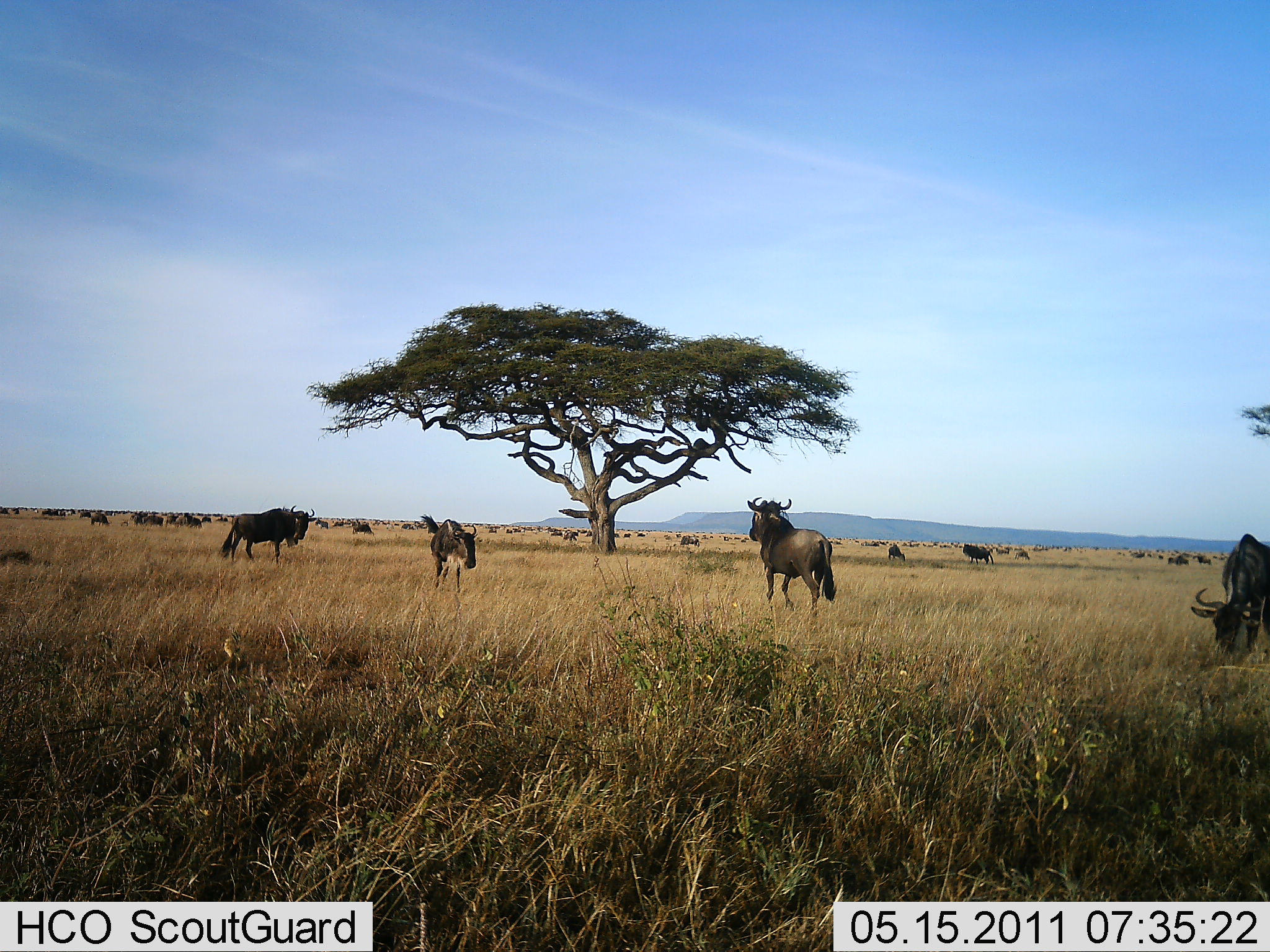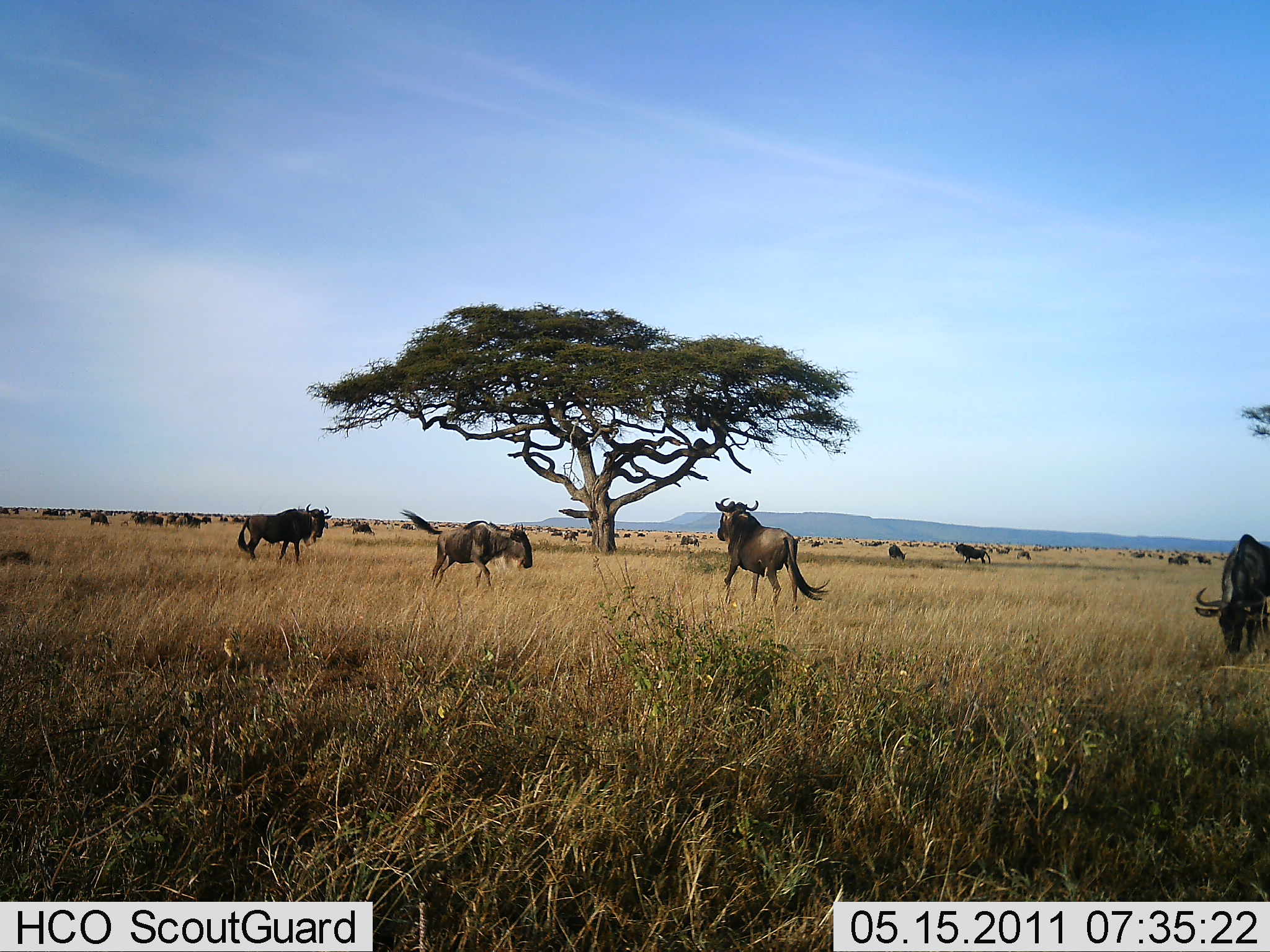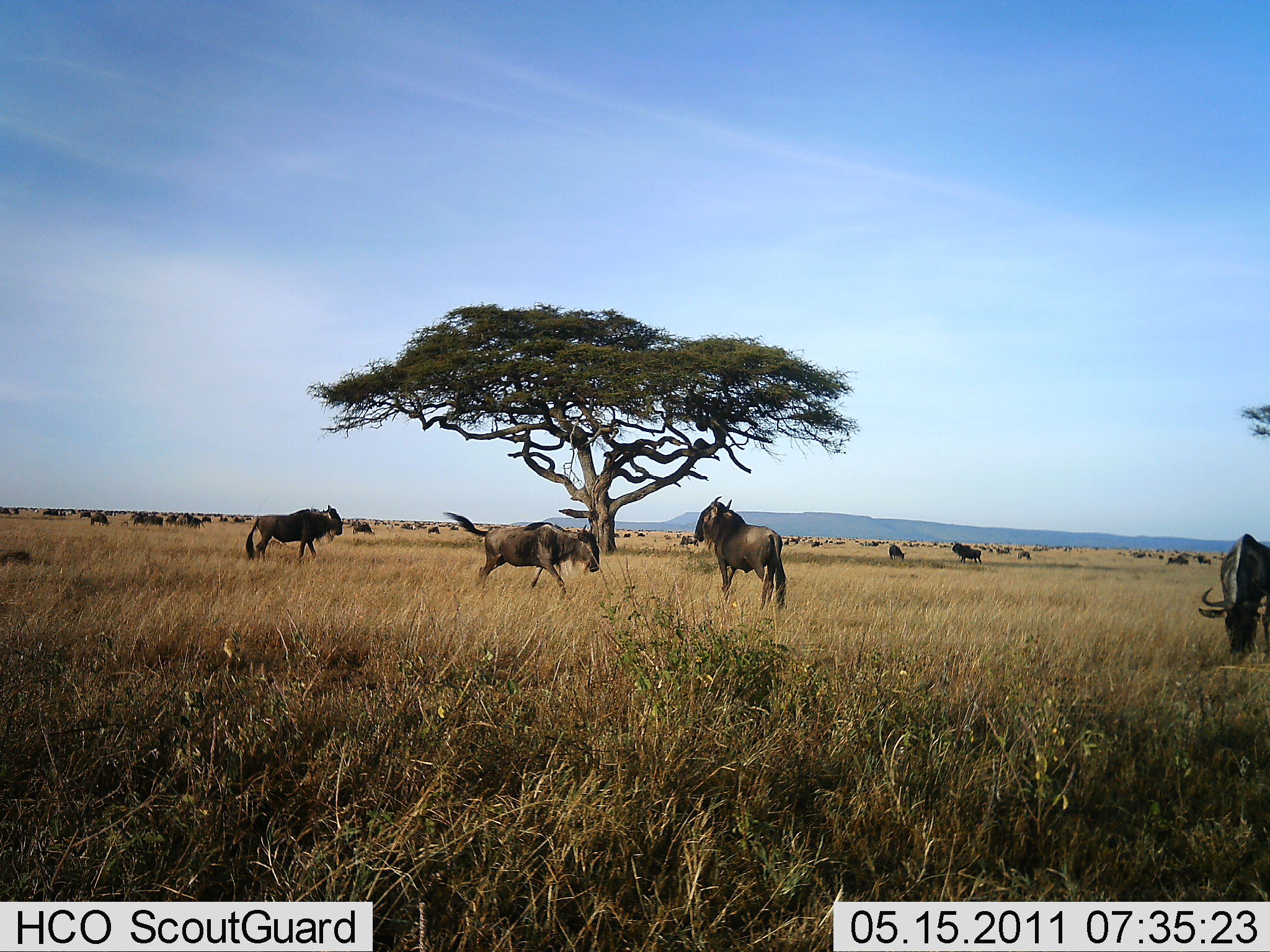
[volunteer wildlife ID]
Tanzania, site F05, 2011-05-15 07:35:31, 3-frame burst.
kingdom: Animalia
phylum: Chordata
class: Mammalia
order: Artiodactyla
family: Bovidae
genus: Connochaetes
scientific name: Connochaetes taurinus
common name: blue wildebeest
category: wildebeest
Wildebeest (blue wildebeest) (Connochaetes taurinus), count 51+. Behavior (volunteer vote fractions): standing 75%, resting 8%, moving 92%, interacting 33%. Young present (vote fraction): 8%. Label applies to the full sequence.